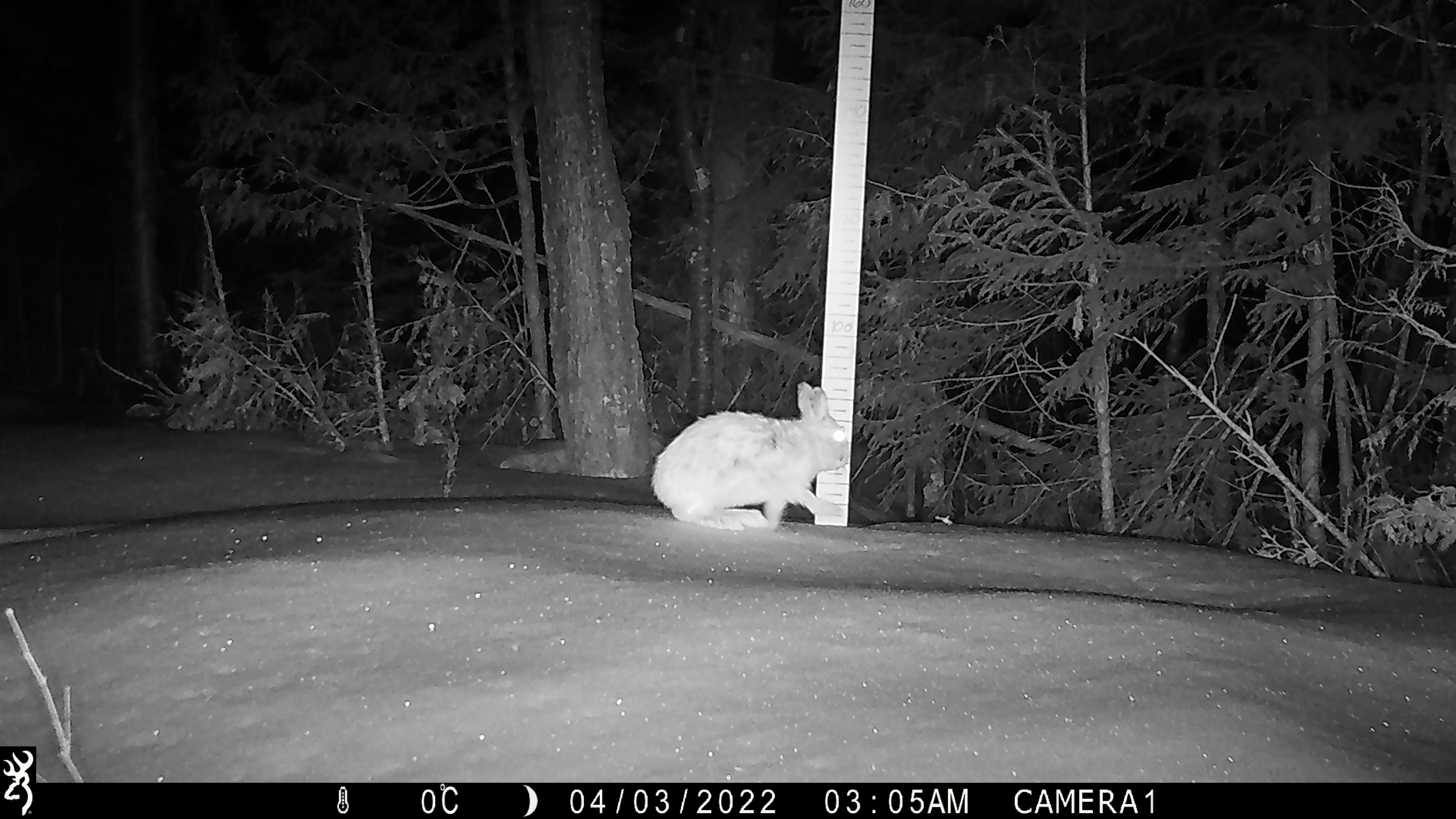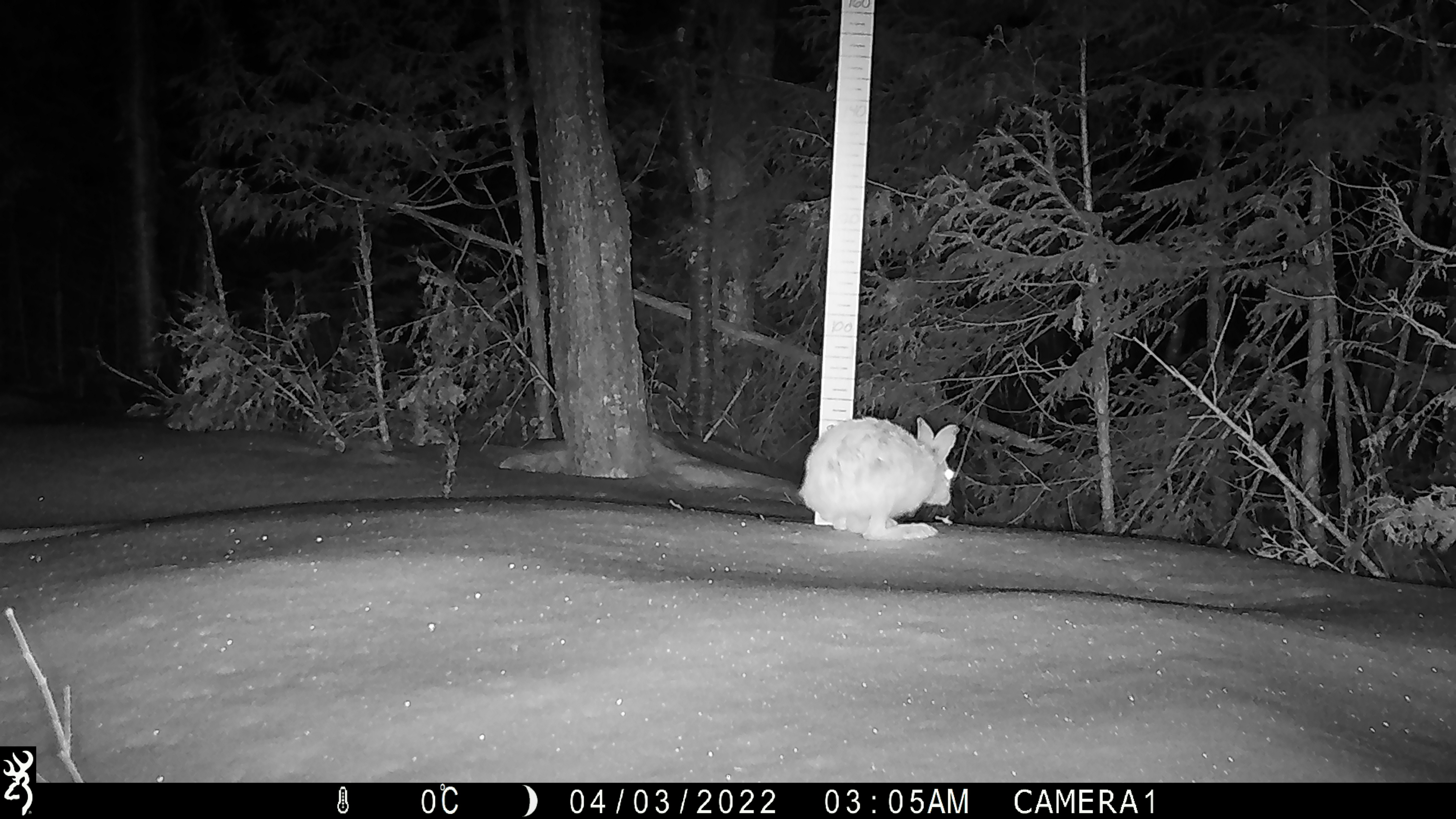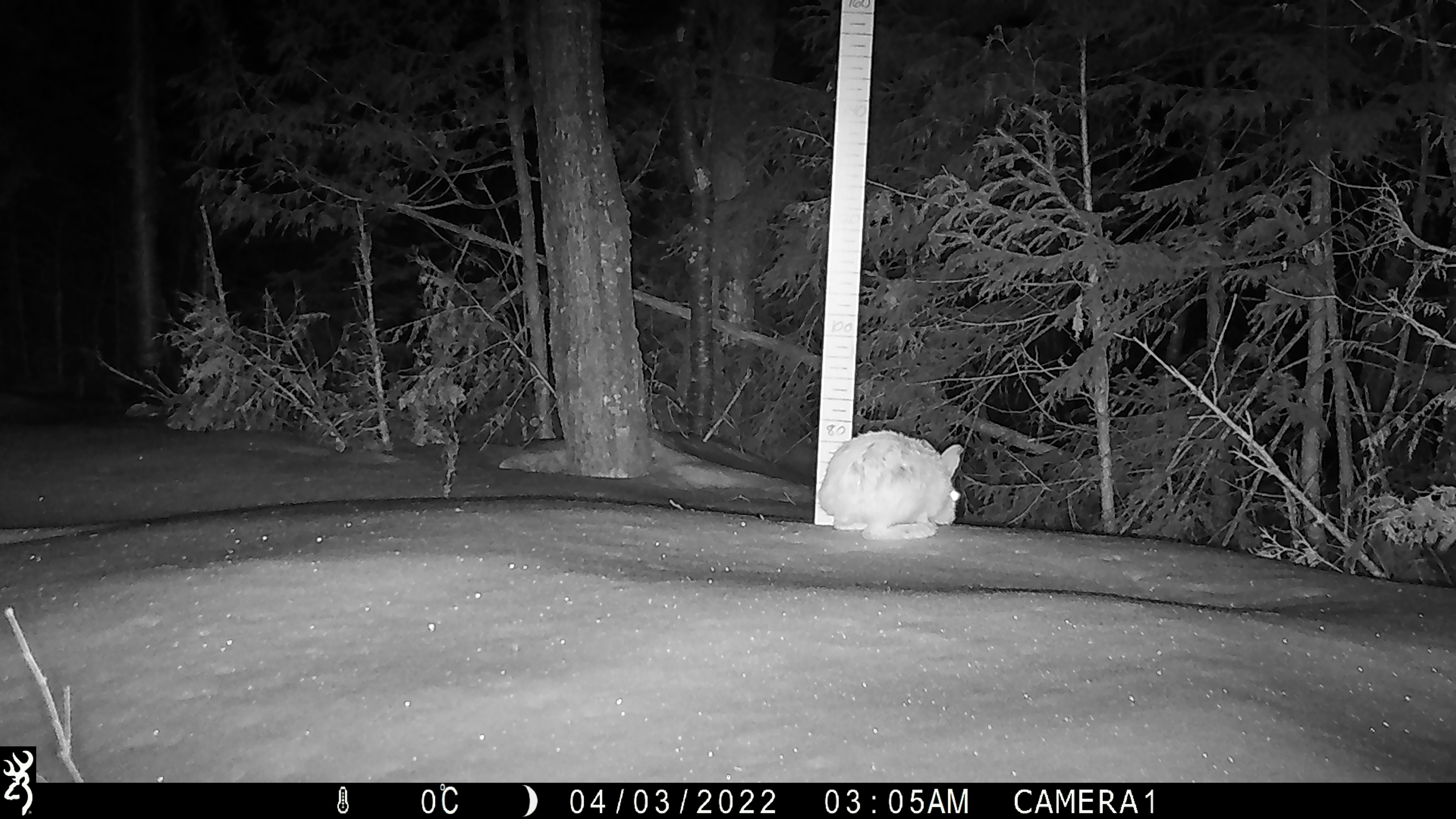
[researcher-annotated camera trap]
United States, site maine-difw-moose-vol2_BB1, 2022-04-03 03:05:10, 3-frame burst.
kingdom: Animalia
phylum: Chordata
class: Mammalia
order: Lagomorpha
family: Leporidae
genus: Lepus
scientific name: Lepus americanus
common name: snowshoe hare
Snowshoe hare (Lepus americanus).